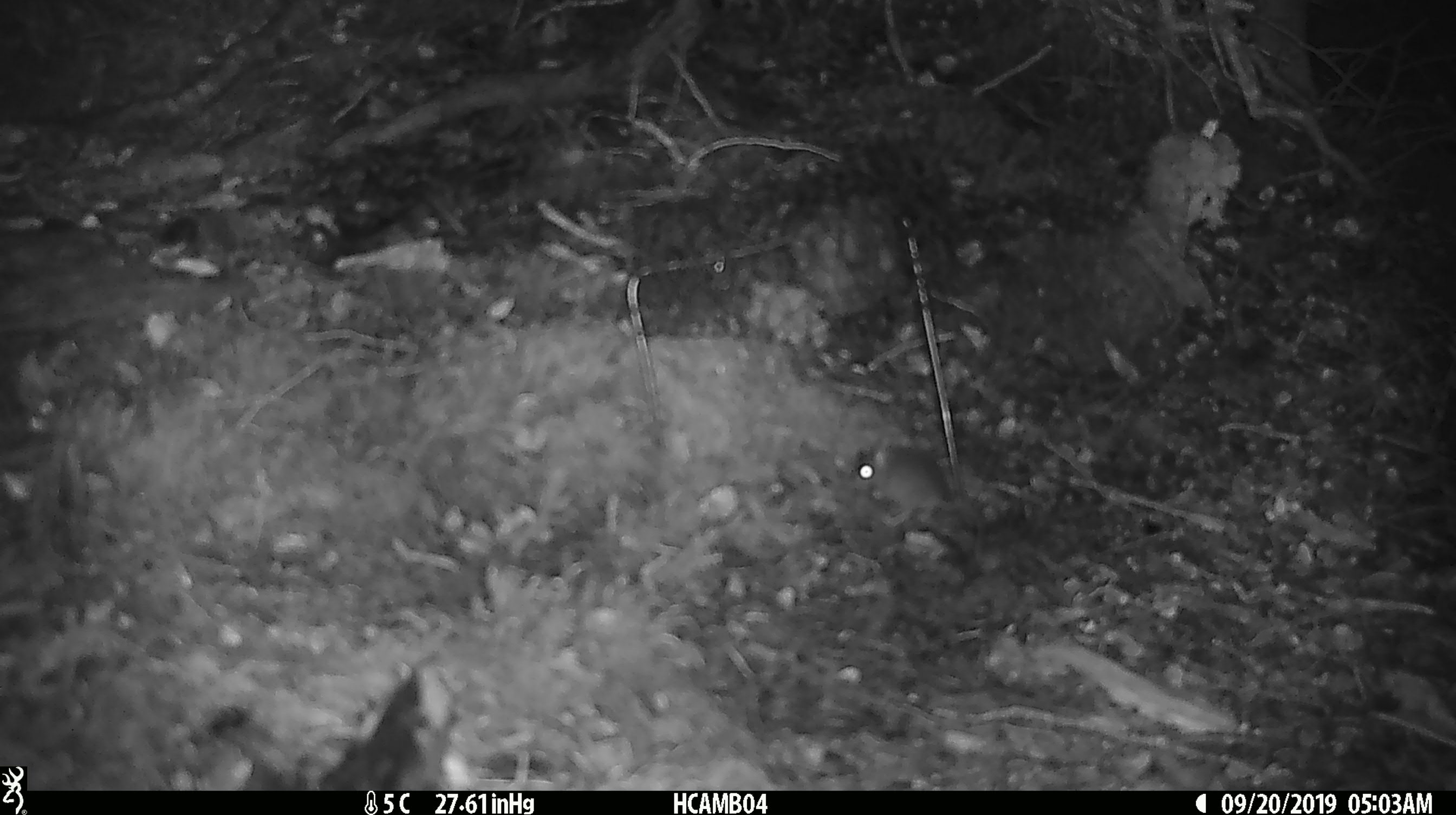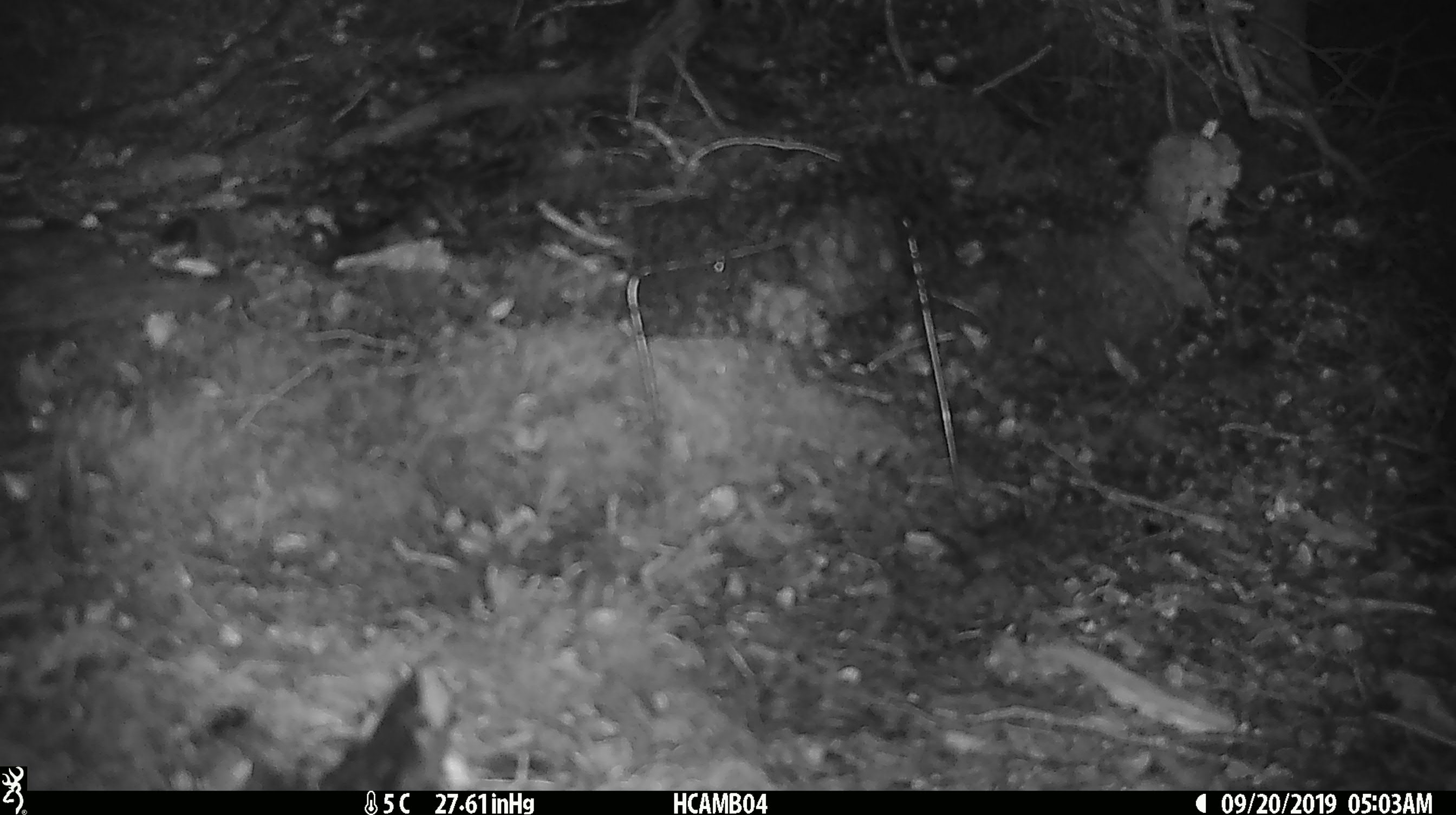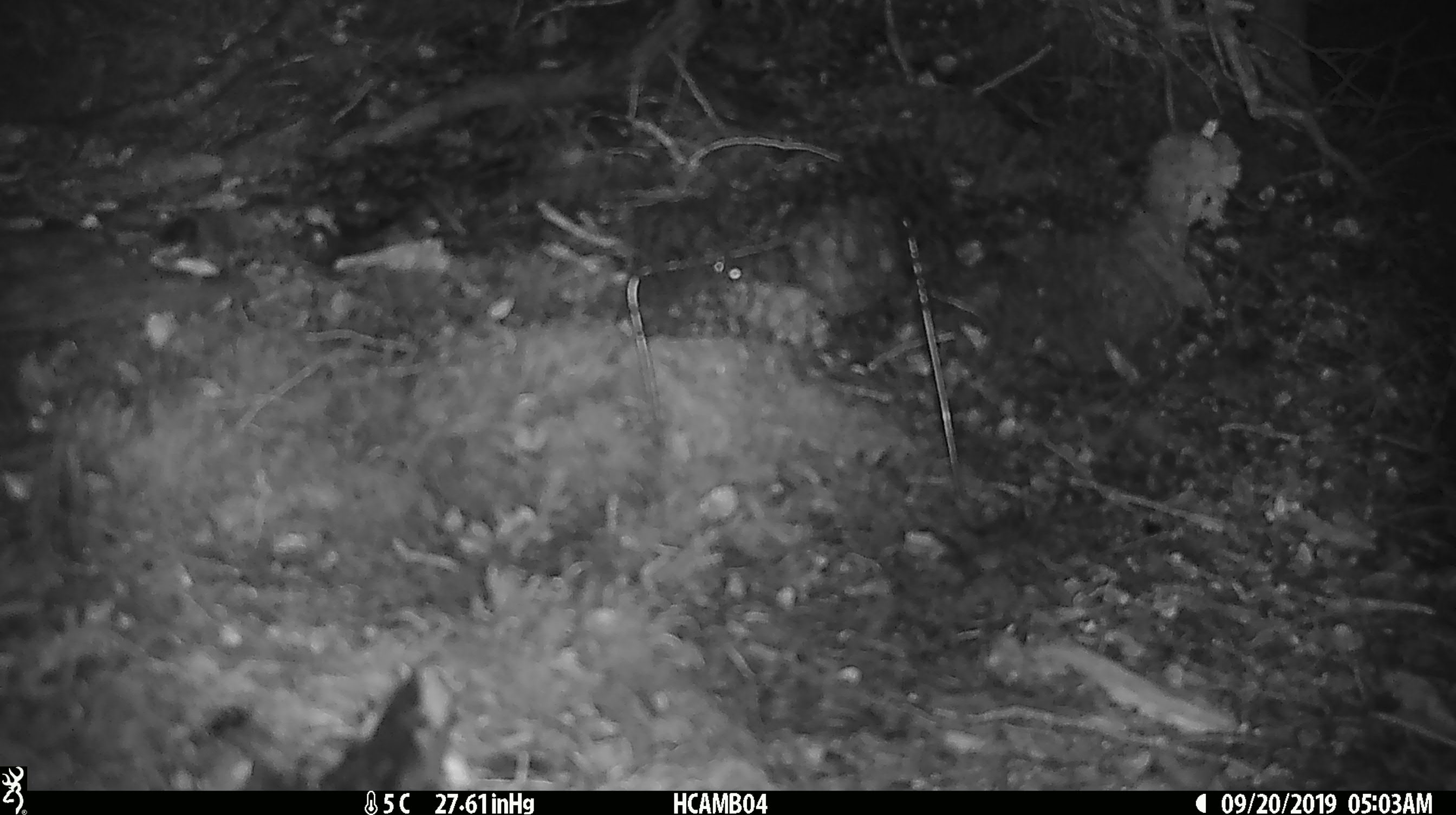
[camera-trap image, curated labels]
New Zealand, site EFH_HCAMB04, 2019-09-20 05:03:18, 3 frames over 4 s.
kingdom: Animalia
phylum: Chordata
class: Mammalia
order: Rodentia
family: Muridae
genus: Mus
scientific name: Mus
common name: mouse